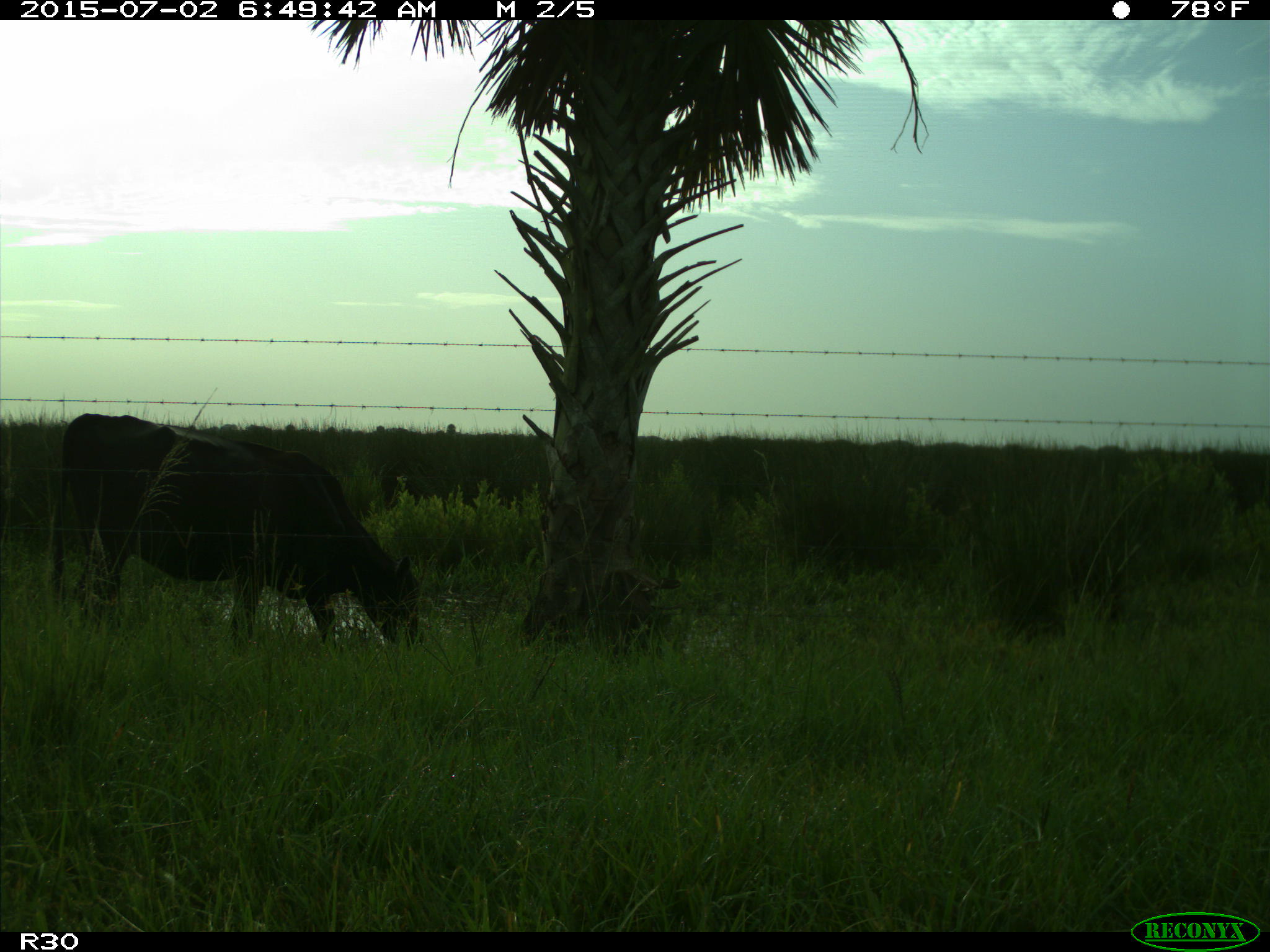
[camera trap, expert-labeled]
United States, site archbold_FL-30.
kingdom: Animalia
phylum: Chordata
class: Mammalia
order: Artiodactyla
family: Bovidae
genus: Bos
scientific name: Bos taurus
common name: domestic cow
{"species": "Bos taurus (domestic cow)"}